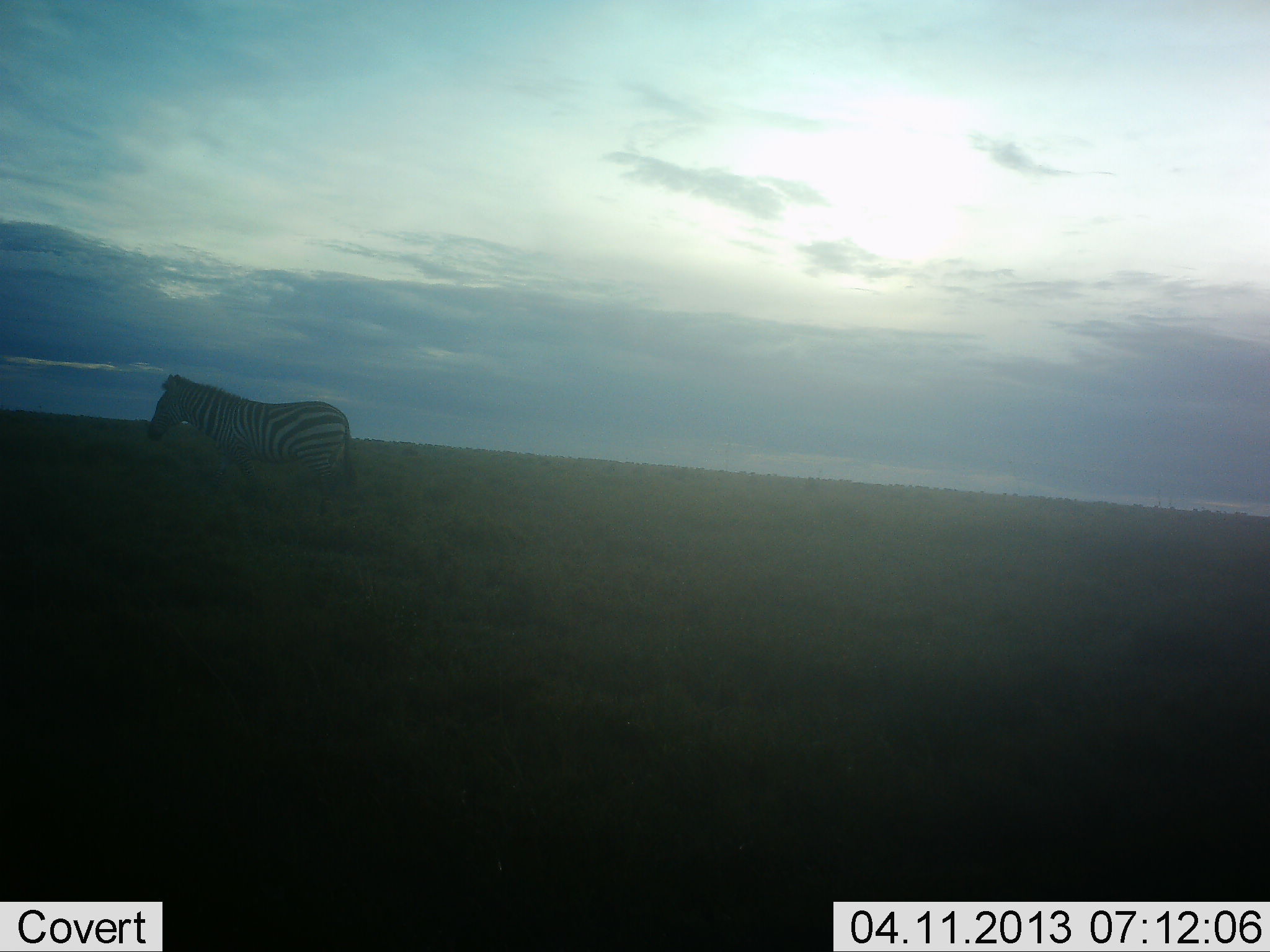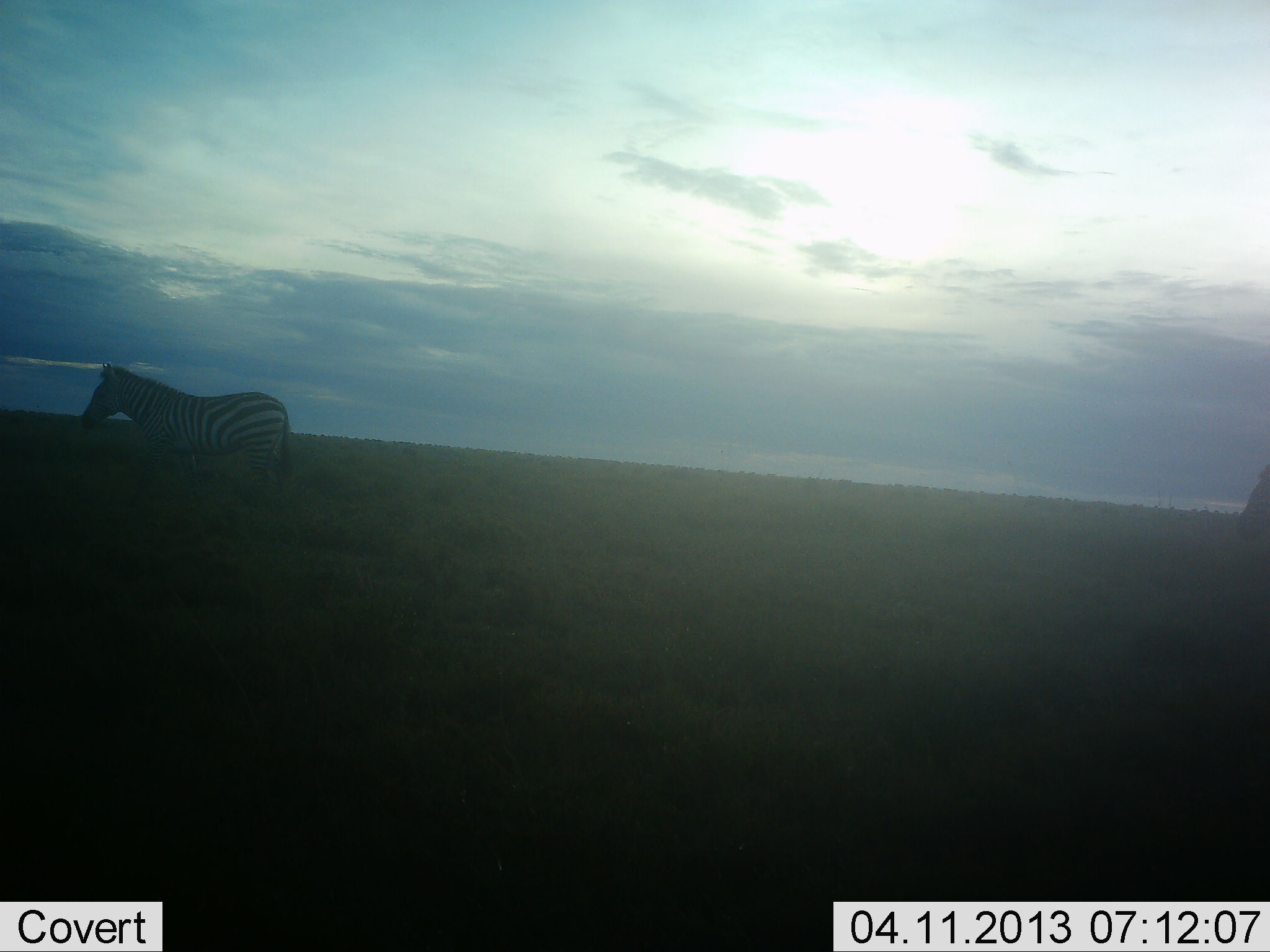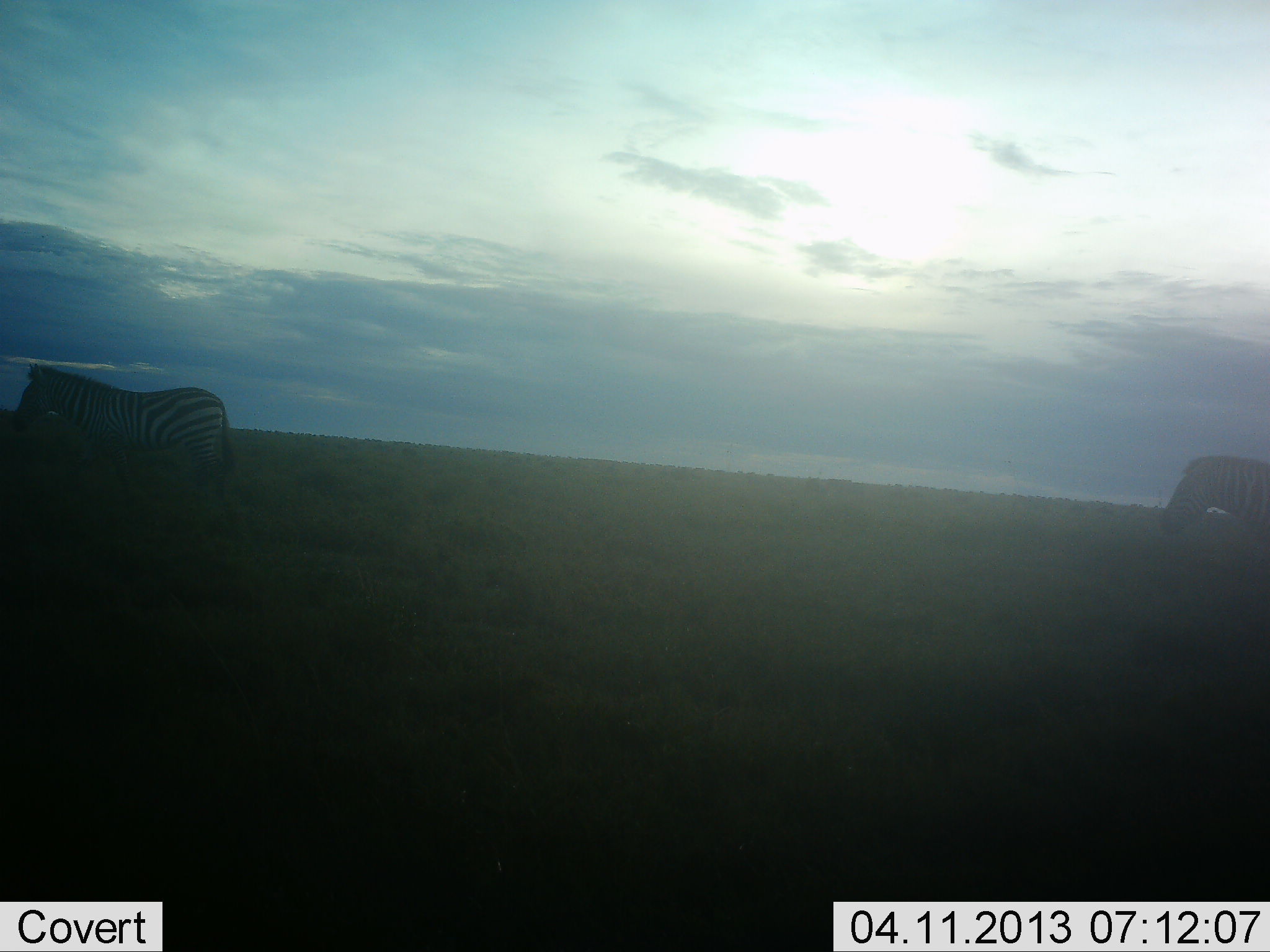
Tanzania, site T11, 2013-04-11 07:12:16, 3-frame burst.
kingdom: Animalia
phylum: Chordata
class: Mammalia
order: Perissodactyla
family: Equidae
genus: Equus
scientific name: Equus quagga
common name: plains zebra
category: zebra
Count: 2.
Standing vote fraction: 11%.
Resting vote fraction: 0%.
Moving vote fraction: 93%.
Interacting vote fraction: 0%.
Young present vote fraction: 0%.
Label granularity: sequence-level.